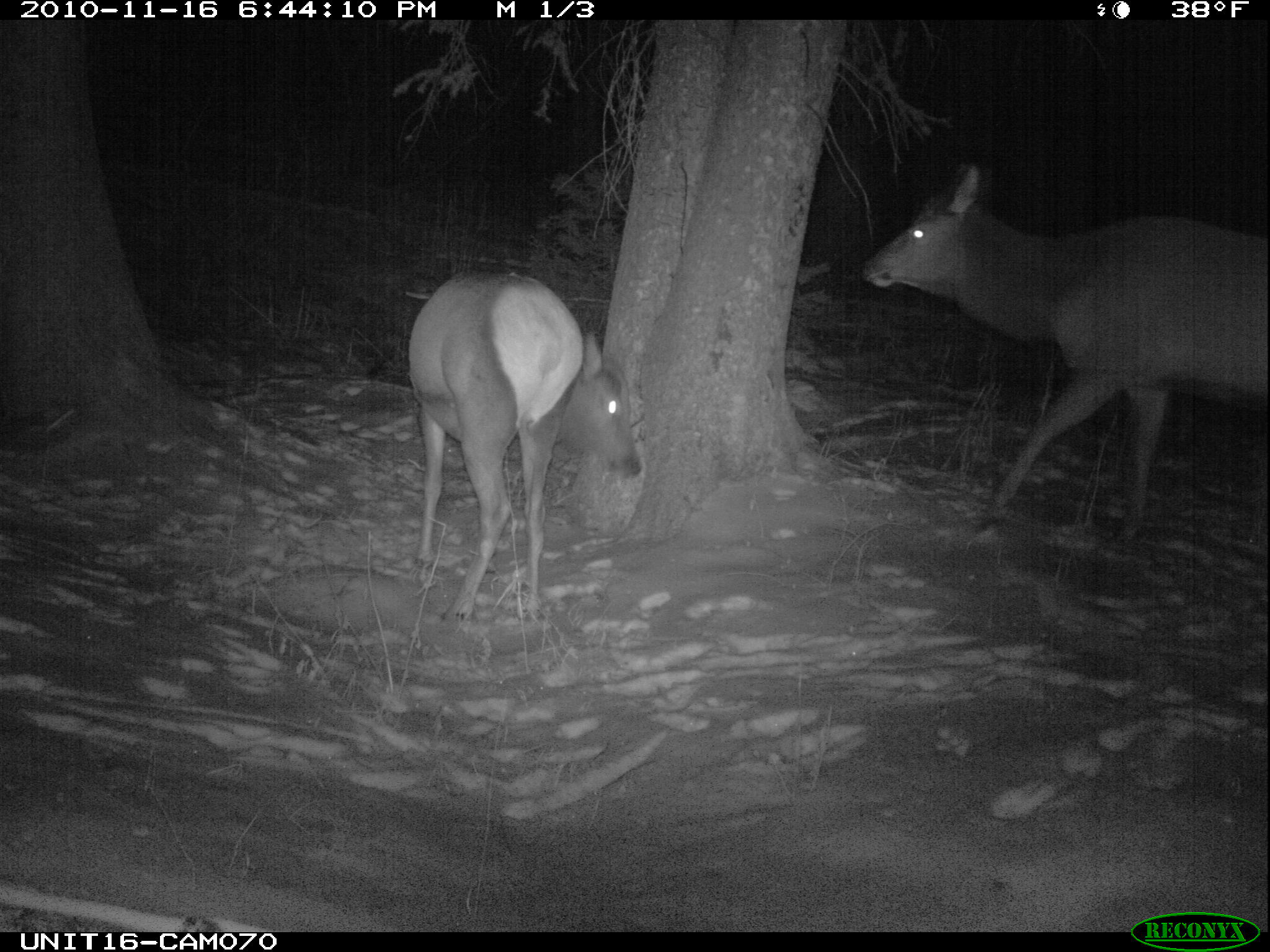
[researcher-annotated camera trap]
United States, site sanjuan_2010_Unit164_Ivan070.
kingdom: Animalia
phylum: Chordata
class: Mammalia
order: Artiodactyla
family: Cervidae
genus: Cervus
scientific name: Cervus elaphus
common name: red deer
Cervus elaphus (red deer).